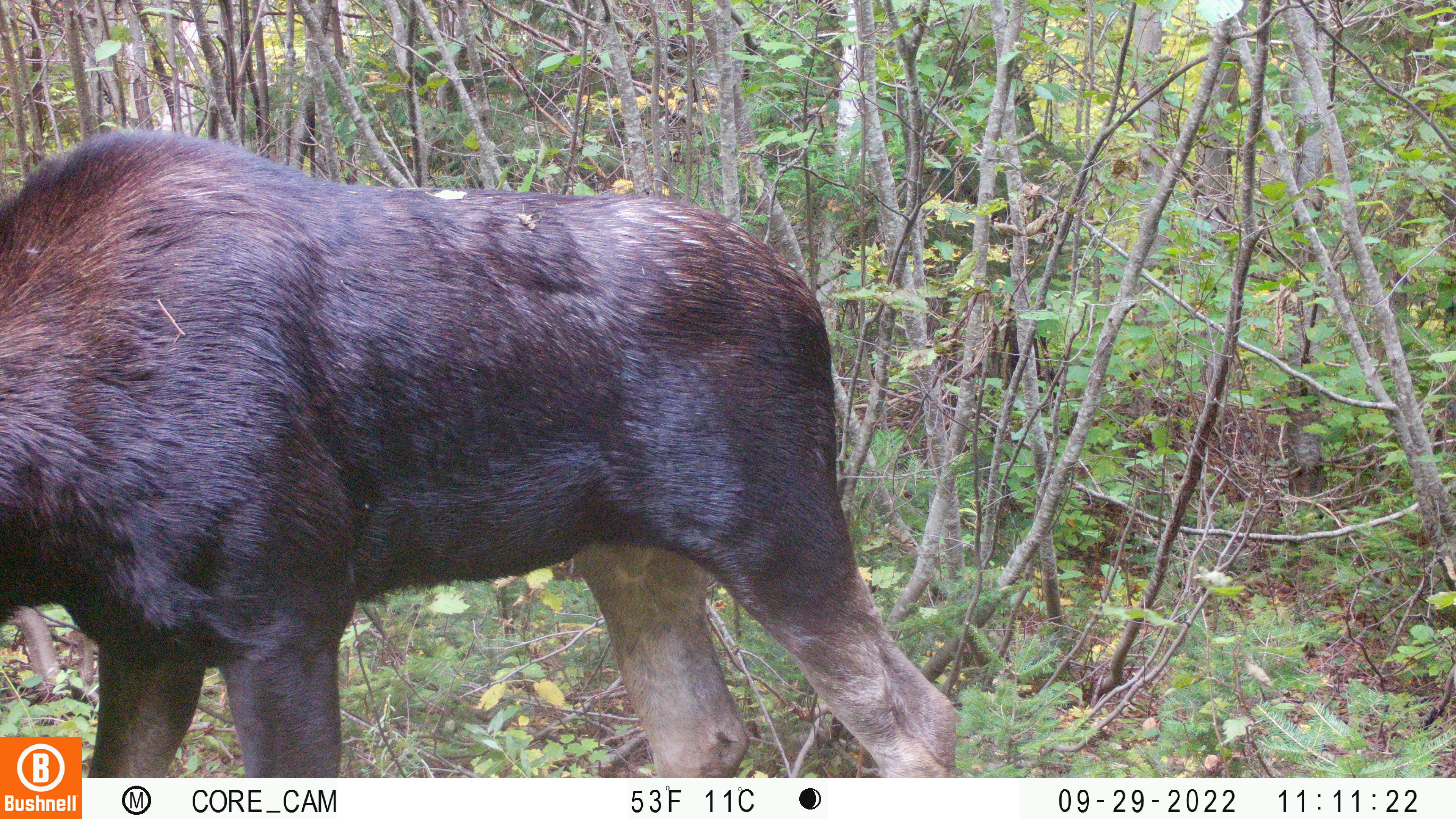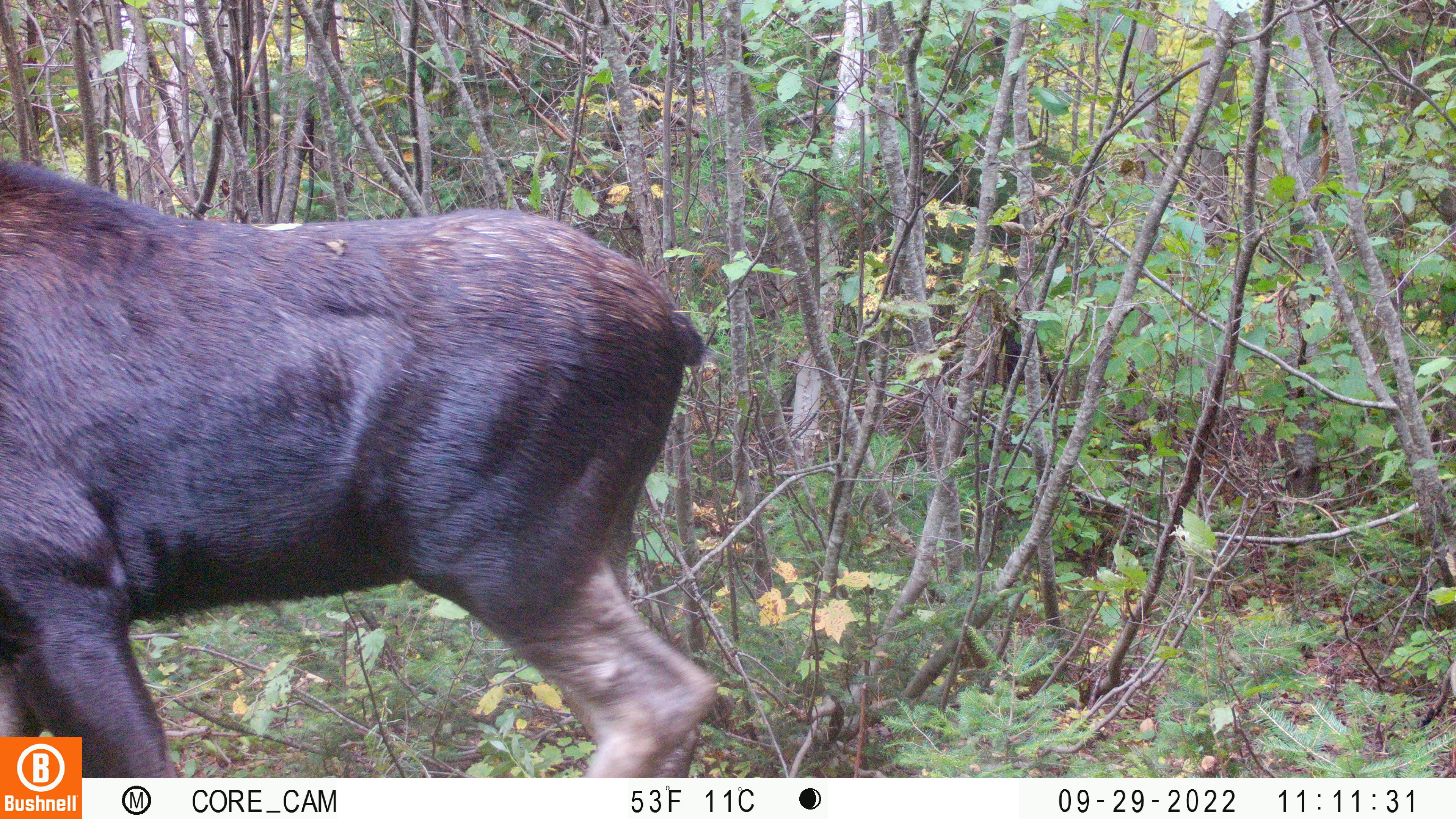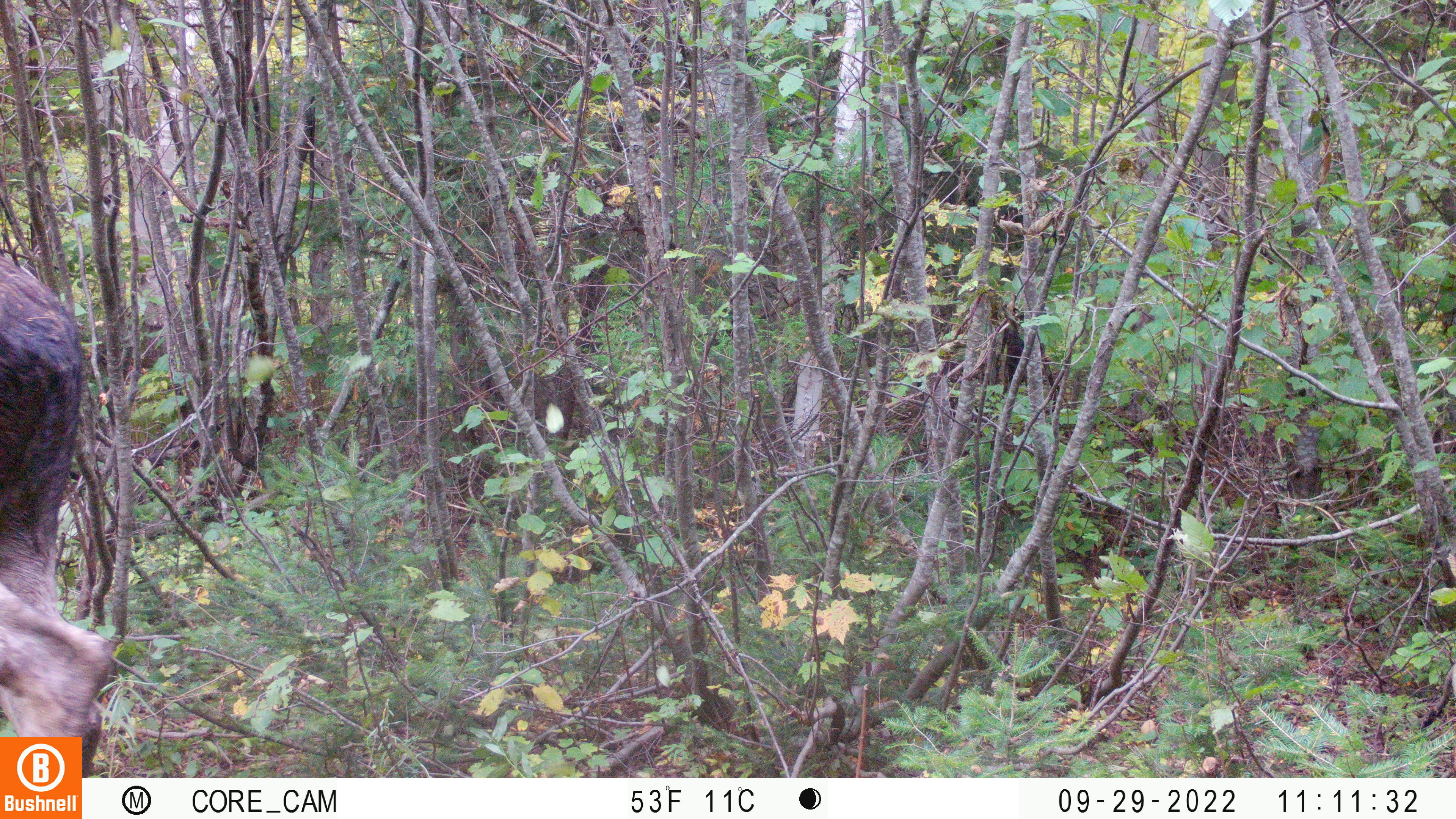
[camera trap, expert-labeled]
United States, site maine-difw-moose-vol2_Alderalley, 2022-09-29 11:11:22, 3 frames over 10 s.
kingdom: Animalia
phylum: Chordata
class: Mammalia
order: Artiodactyla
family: Cervidae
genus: Alces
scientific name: Alces alces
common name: moose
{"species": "moose (Alces alces)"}